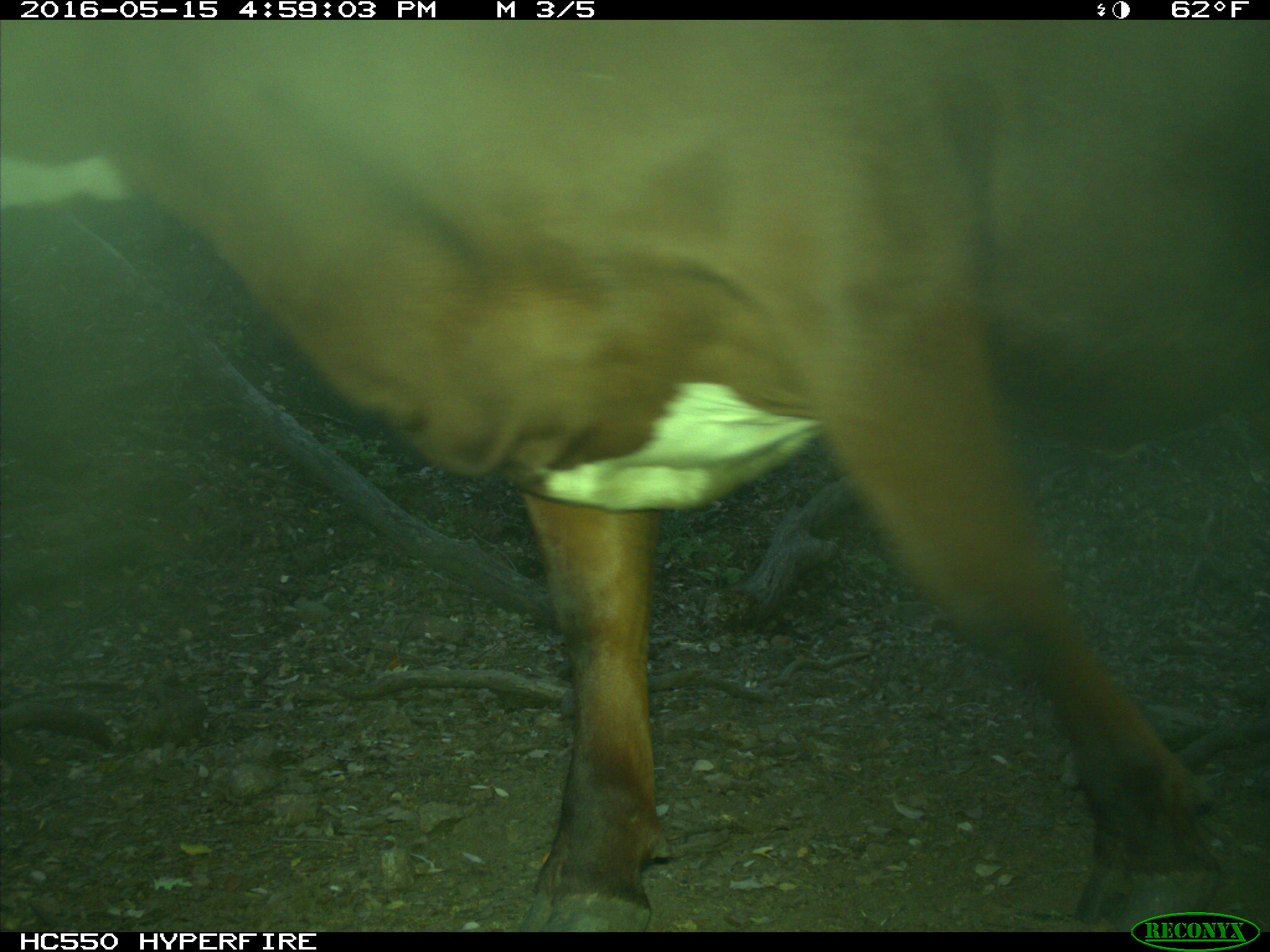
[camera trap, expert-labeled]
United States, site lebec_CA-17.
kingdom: Animalia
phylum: Chordata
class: Mammalia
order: Artiodactyla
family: Bovidae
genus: Bos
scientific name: Bos taurus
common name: domestic cow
Bos taurus (domestic cow).